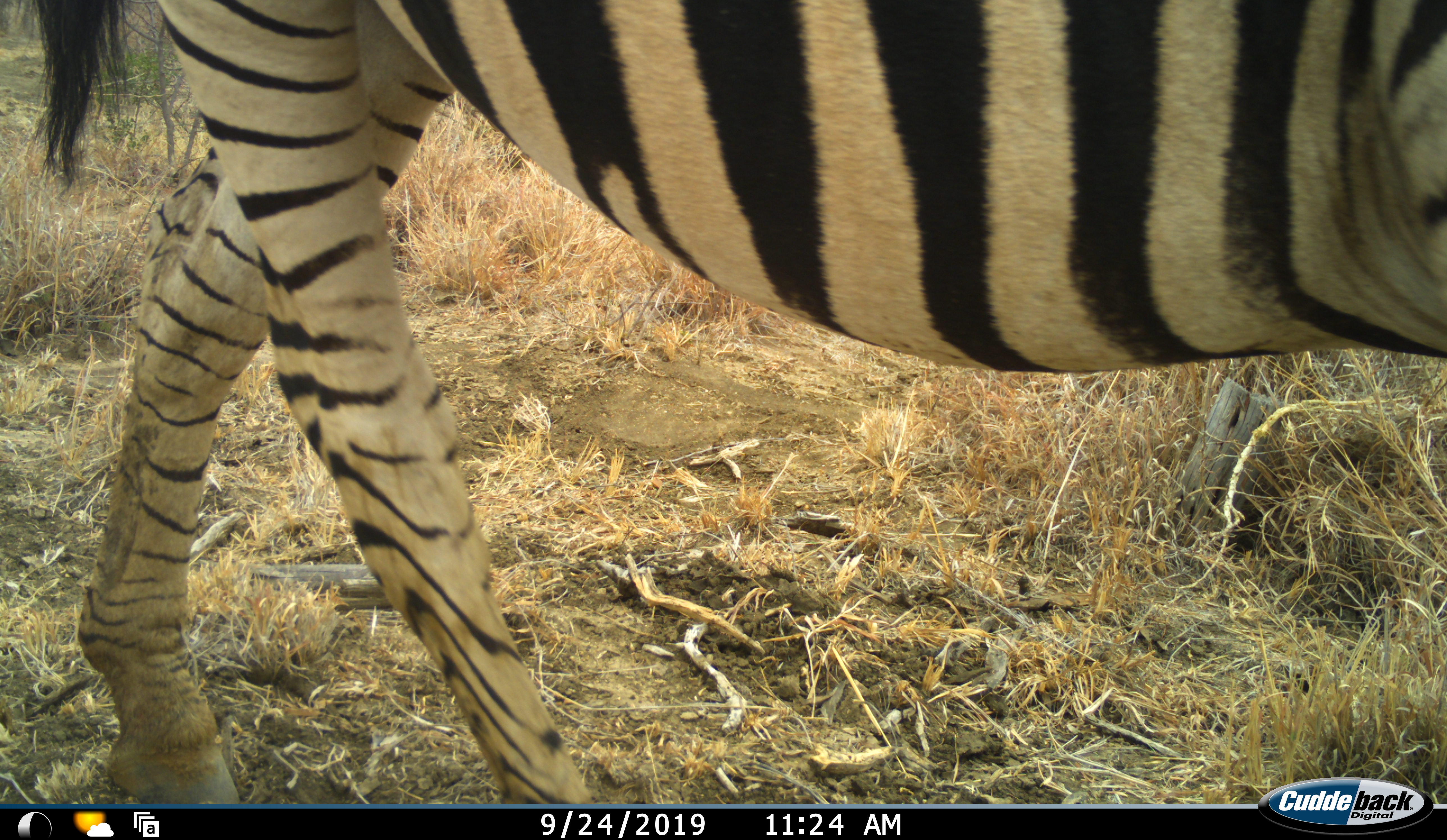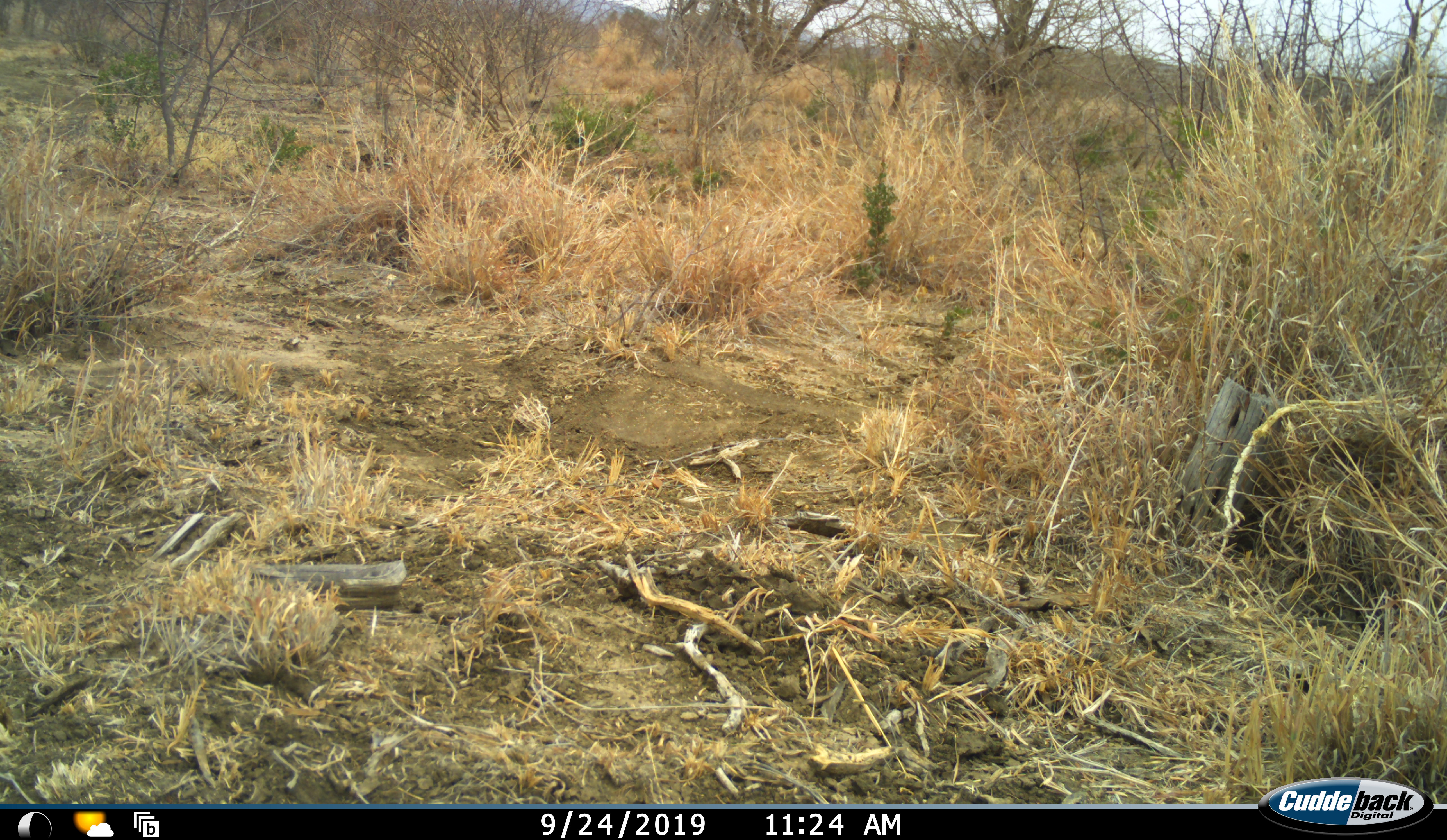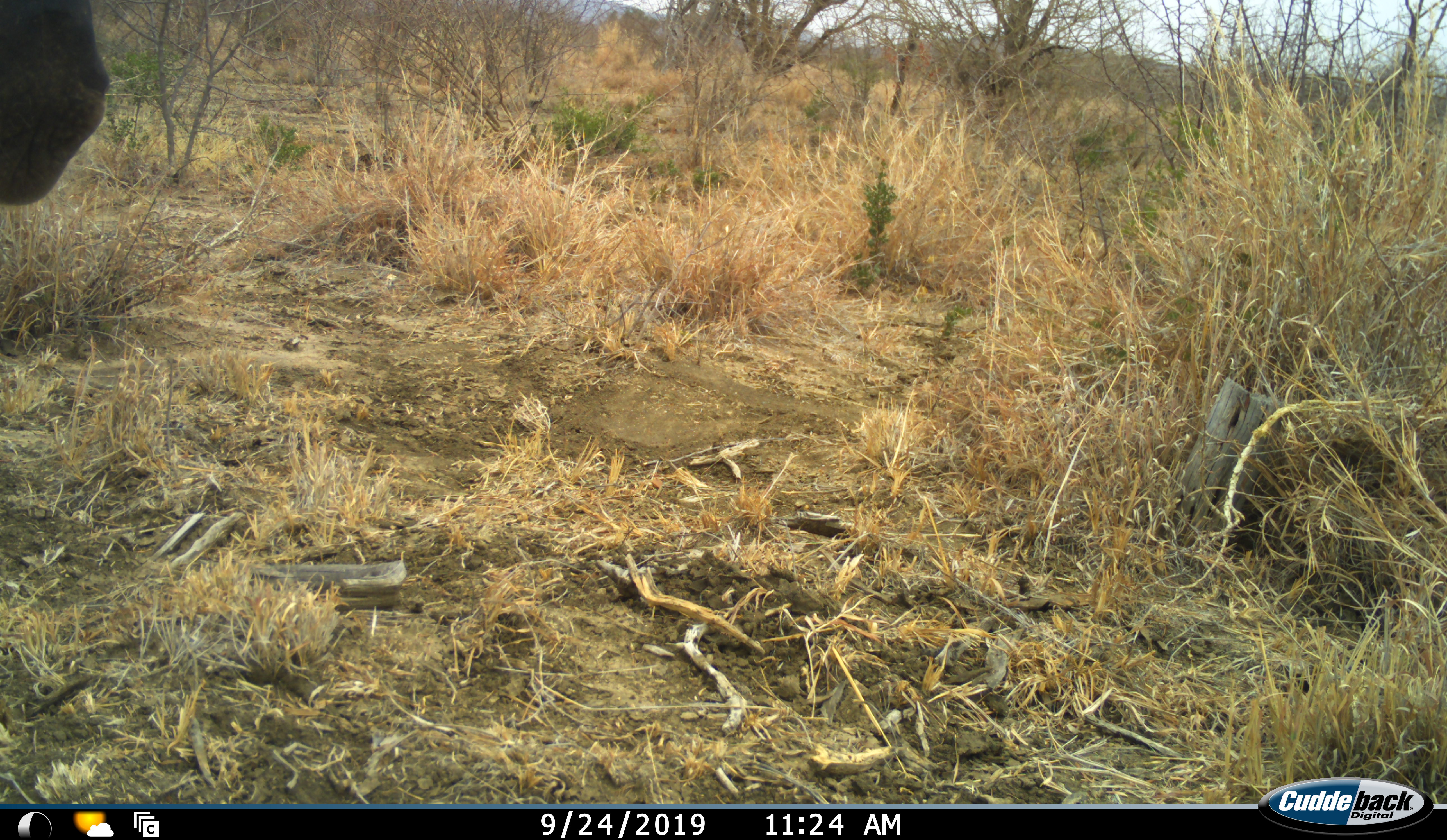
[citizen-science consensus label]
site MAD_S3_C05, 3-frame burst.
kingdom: Animalia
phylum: Chordata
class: Mammalia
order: Perissodactyla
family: Equidae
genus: Equus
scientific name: Equus quagga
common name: plains zebra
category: zebraplains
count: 1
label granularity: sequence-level